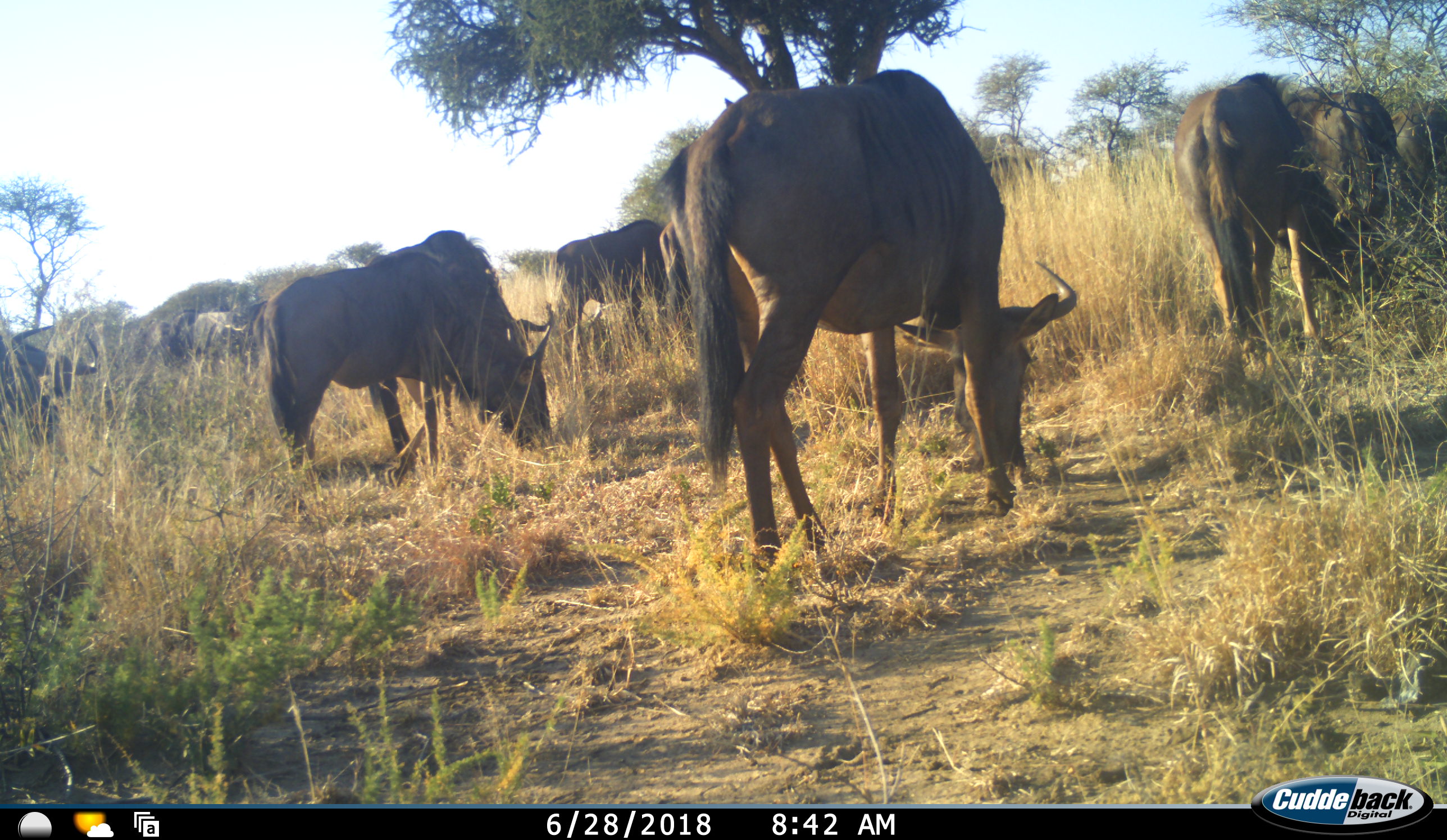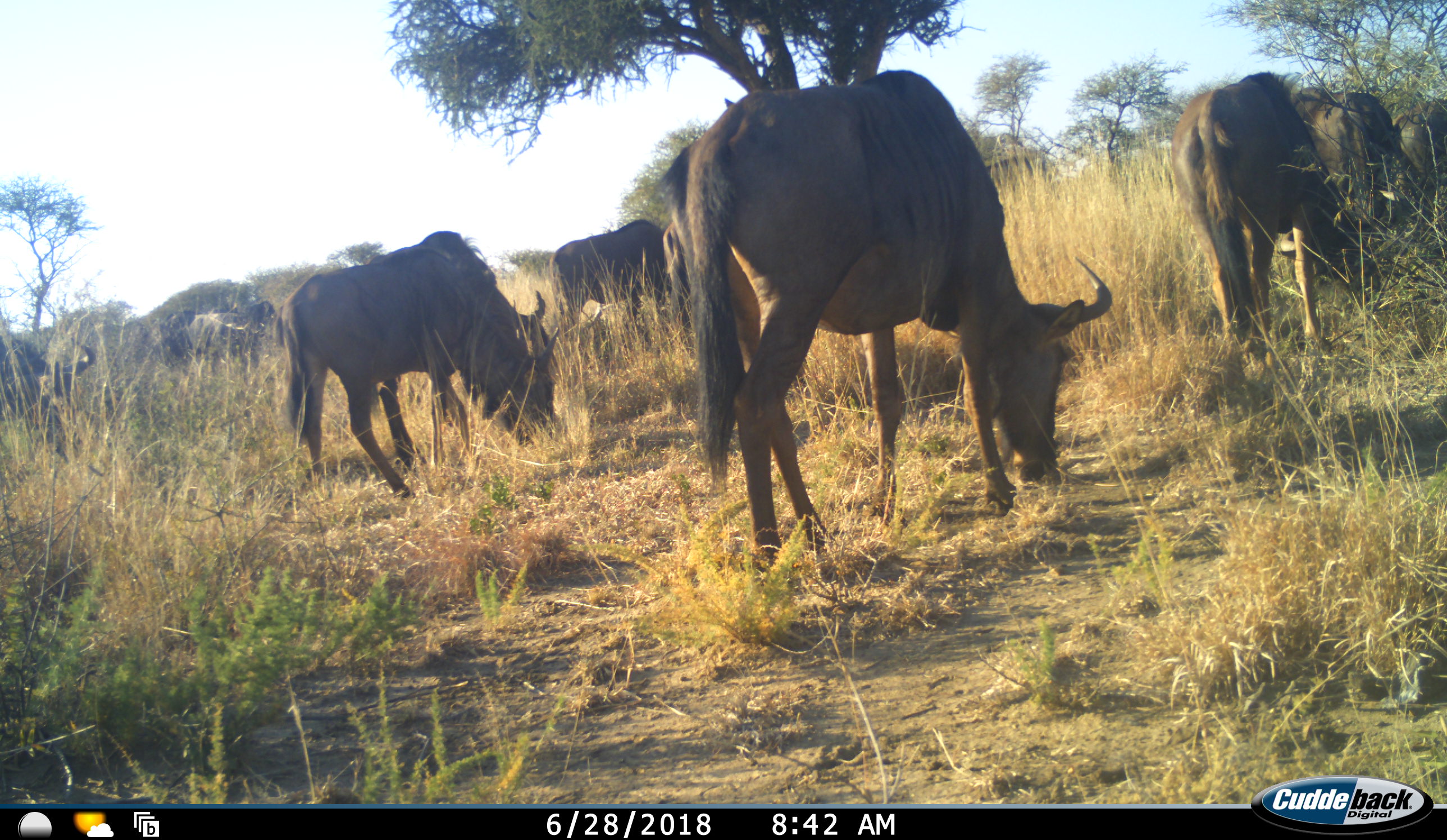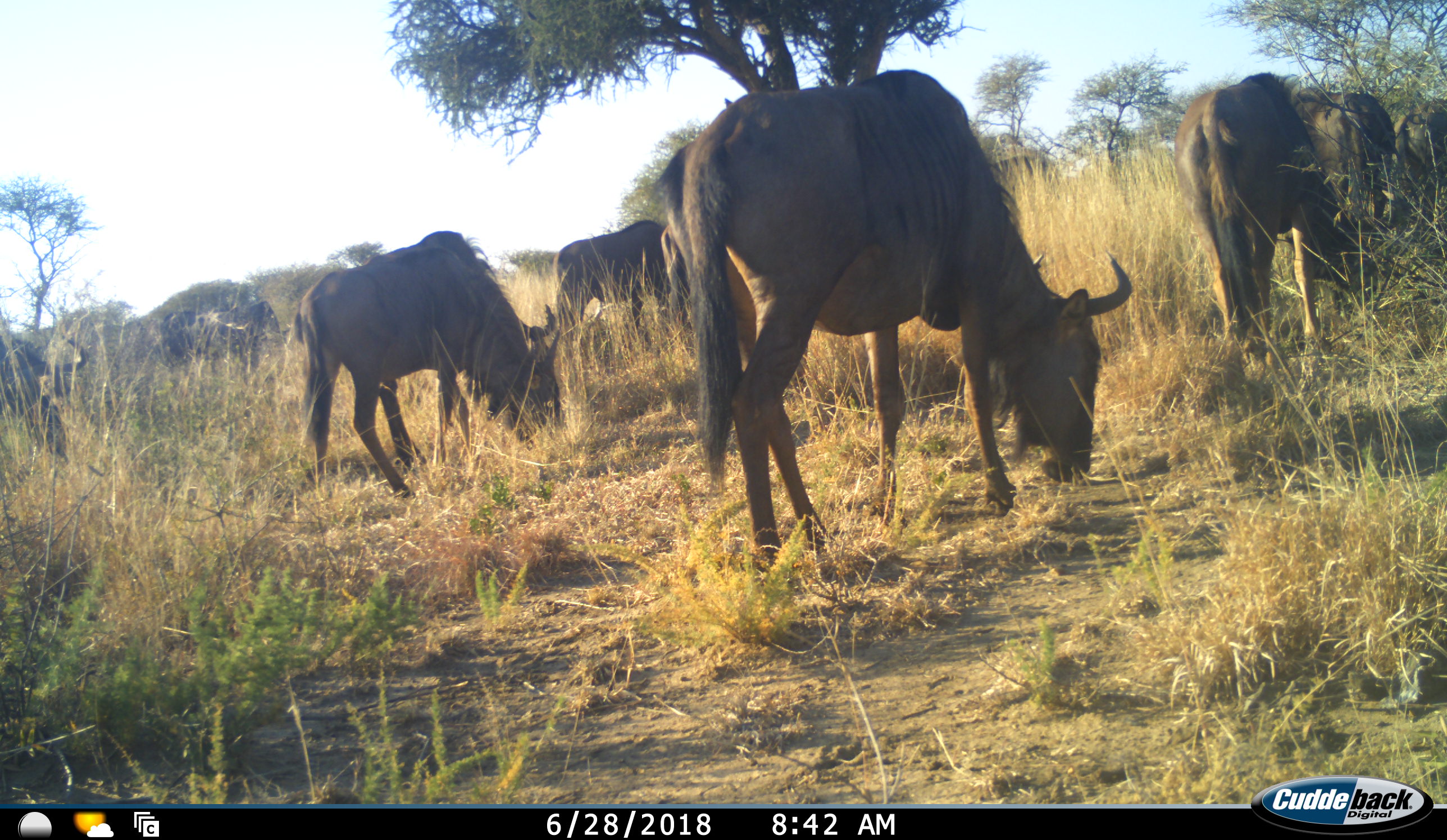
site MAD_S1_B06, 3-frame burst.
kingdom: Animalia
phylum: Chordata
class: Mammalia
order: Artiodactyla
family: Bovidae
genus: Connochaetes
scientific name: Connochaetes taurinus taurinus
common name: blue wildebeest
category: wildebeestblue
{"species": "wildebeestblue (blue wildebeest) (Connochaetes taurinus taurinus)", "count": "10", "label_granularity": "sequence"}